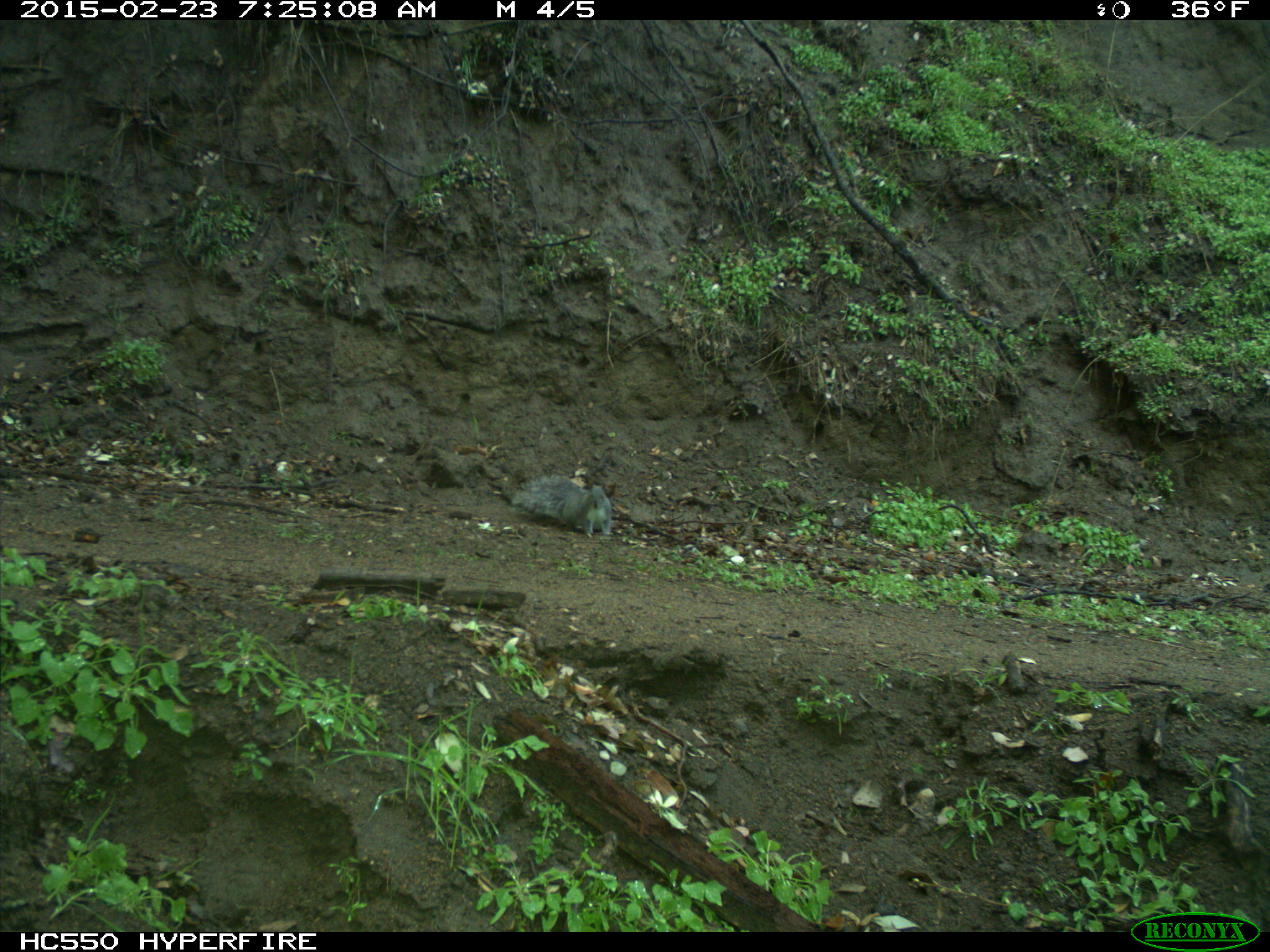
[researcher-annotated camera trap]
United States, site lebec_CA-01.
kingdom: Animalia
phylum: Chordata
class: Mammalia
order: Rodentia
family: Sciuridae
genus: Sciurus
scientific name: Sciurus carolinensis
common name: eastern gray squirrel